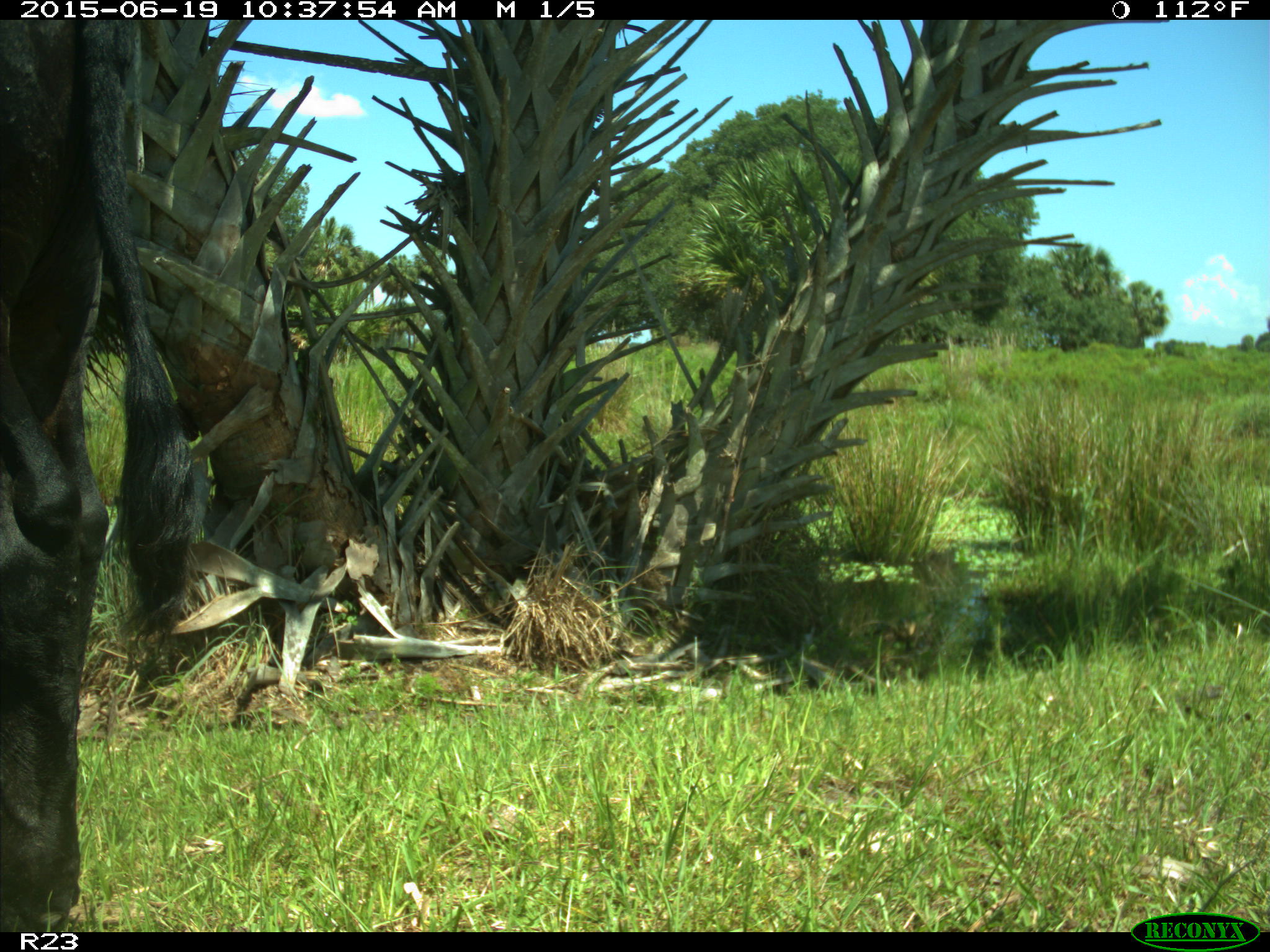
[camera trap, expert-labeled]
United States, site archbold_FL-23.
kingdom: Animalia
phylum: Chordata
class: Mammalia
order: Artiodactyla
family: Bovidae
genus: Bos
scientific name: Bos taurus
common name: domestic cow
Bos taurus (domestic cow).